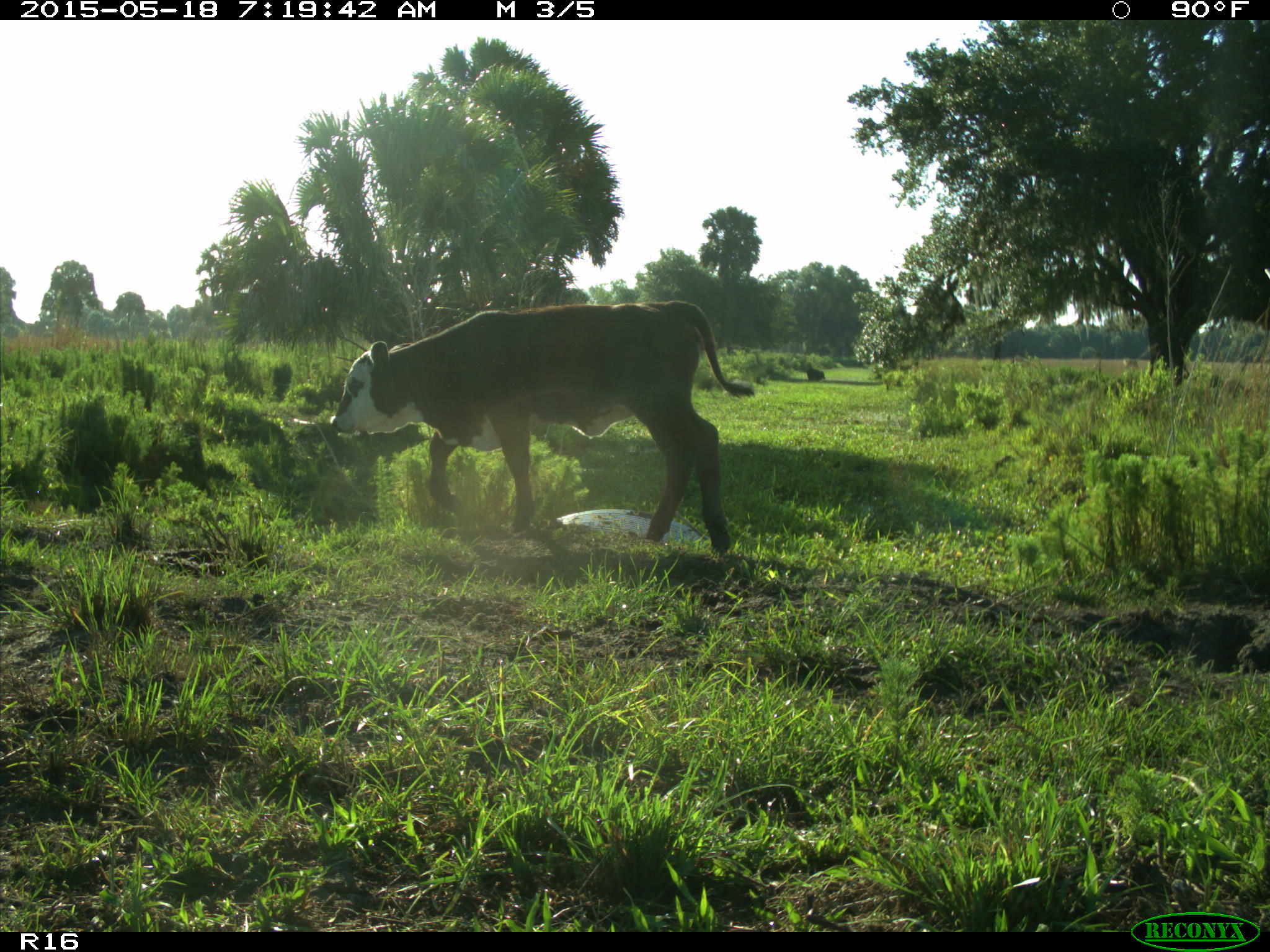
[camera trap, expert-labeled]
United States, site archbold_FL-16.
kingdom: Animalia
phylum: Chordata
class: Mammalia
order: Artiodactyla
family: Bovidae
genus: Bos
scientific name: Bos taurus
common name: domestic cow